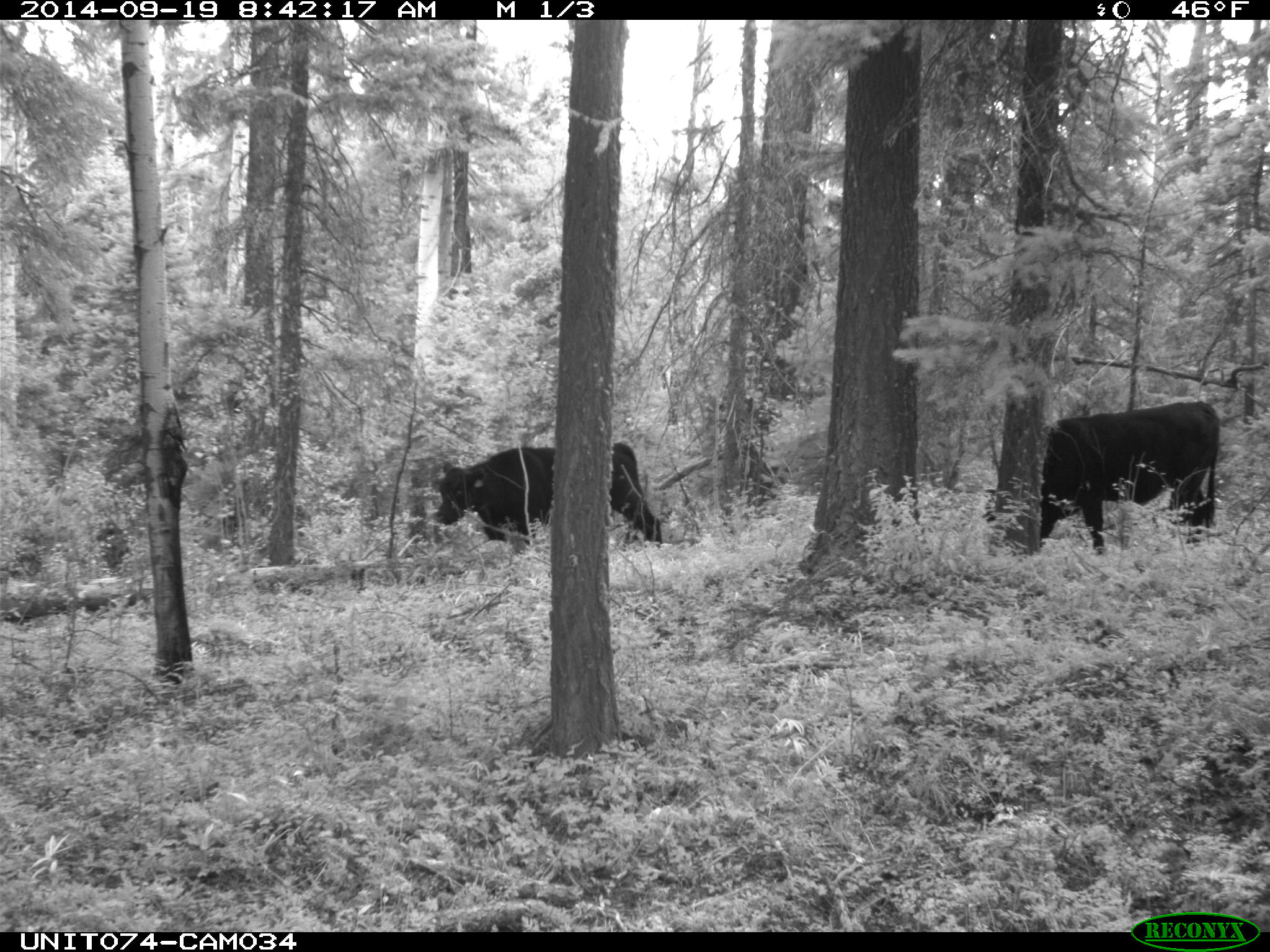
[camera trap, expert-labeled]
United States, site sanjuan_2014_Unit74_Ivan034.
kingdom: Animalia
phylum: Chordata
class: Mammalia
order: Artiodactyla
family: Bovidae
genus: Bos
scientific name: Bos taurus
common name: domestic cow